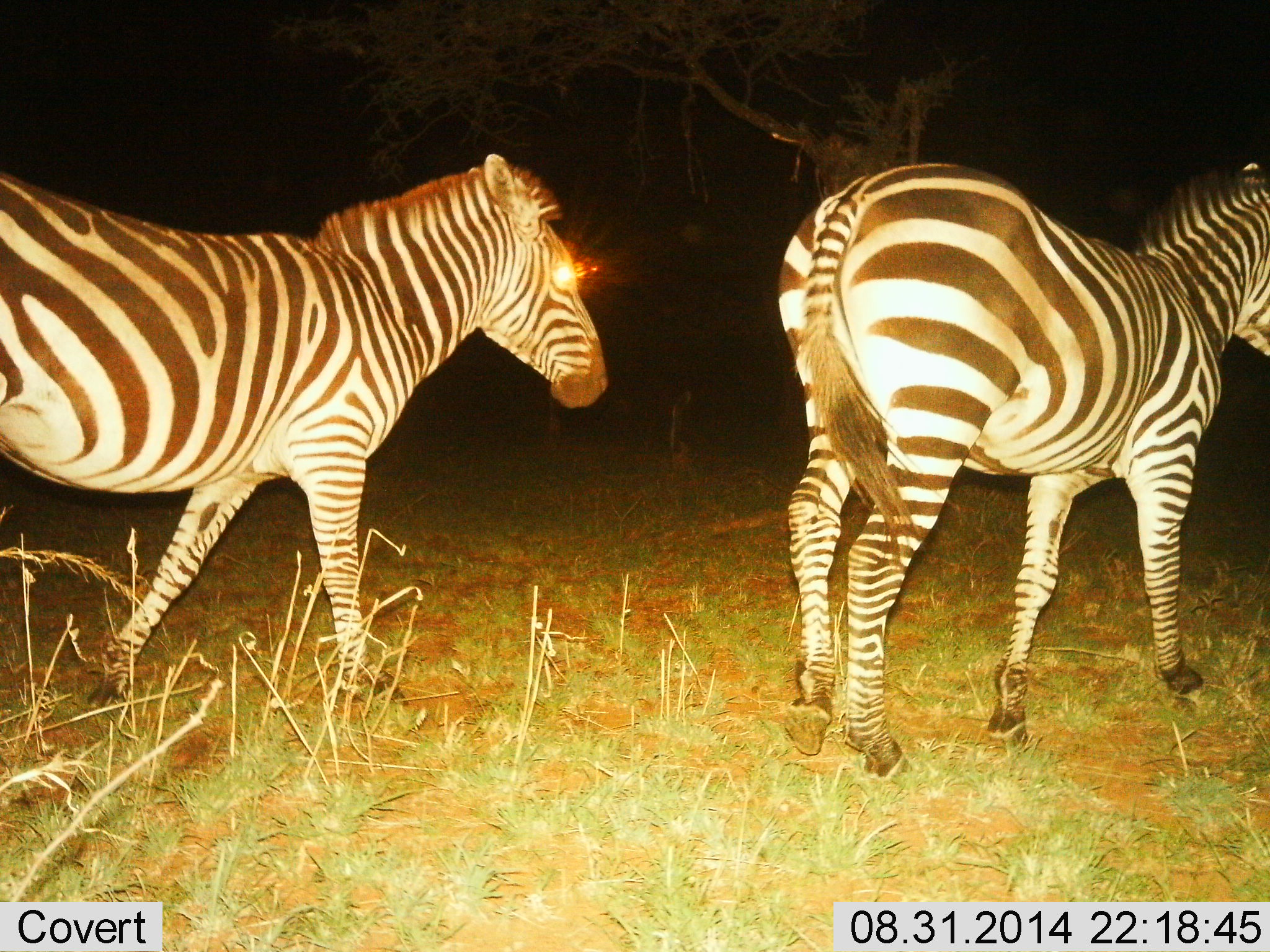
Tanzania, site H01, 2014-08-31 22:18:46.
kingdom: Animalia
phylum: Chordata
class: Mammalia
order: Perissodactyla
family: Equidae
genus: Equus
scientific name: Equus quagga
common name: plains zebra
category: zebra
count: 2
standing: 10%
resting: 0%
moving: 100%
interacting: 0%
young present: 0%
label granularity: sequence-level